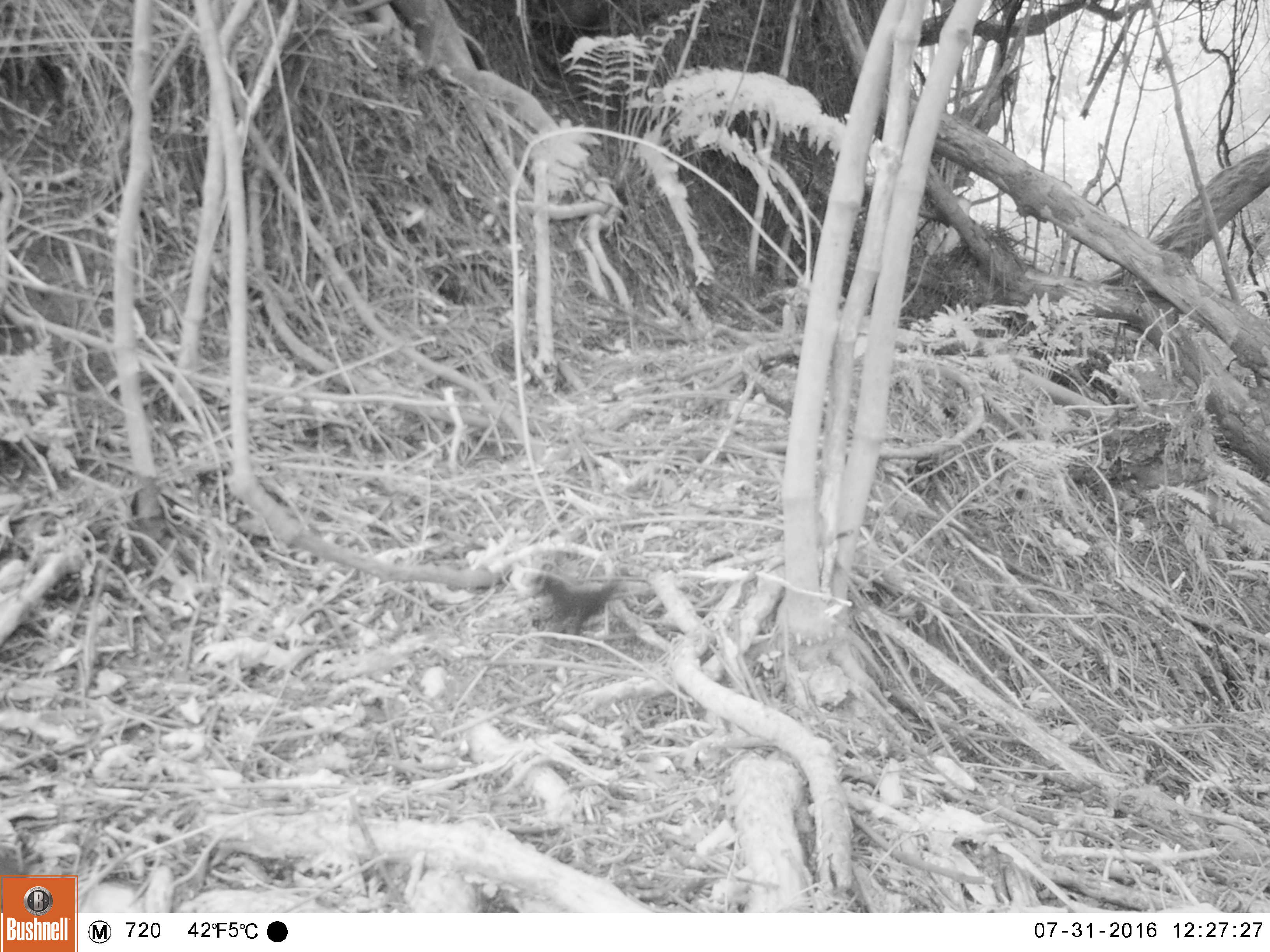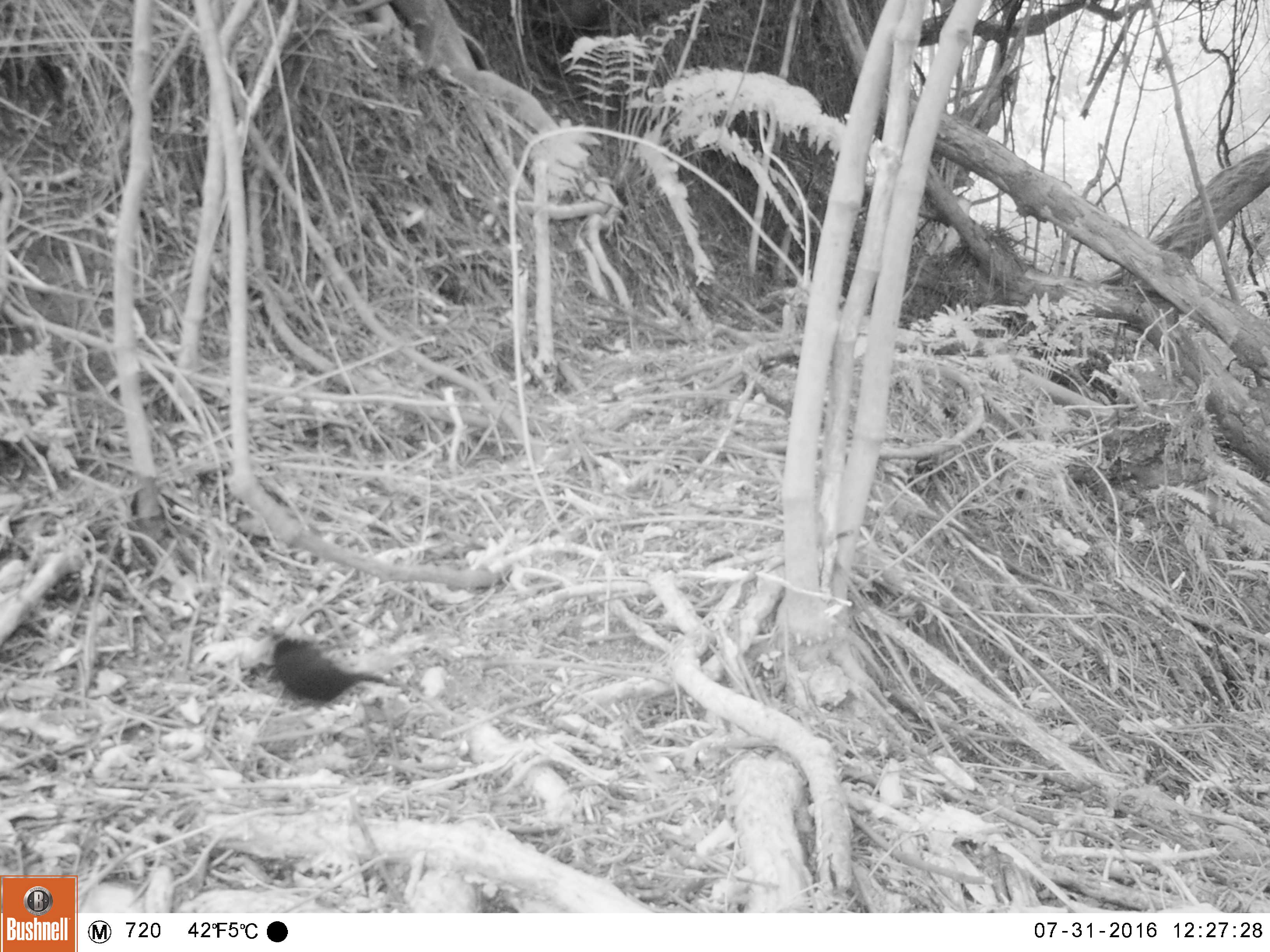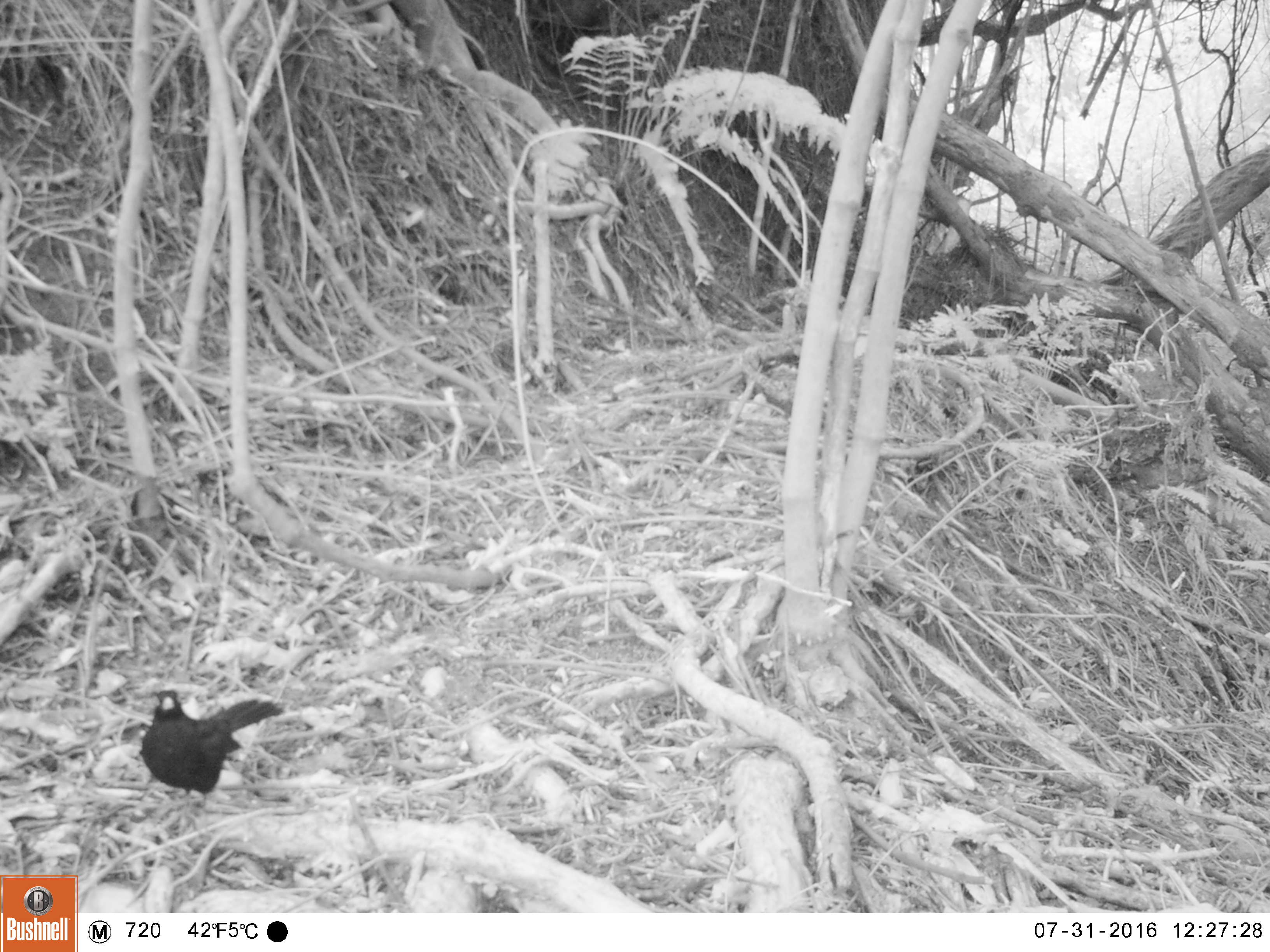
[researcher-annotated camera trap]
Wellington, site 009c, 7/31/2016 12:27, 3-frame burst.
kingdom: Animalia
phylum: Chordata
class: Aves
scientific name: Aves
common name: bird